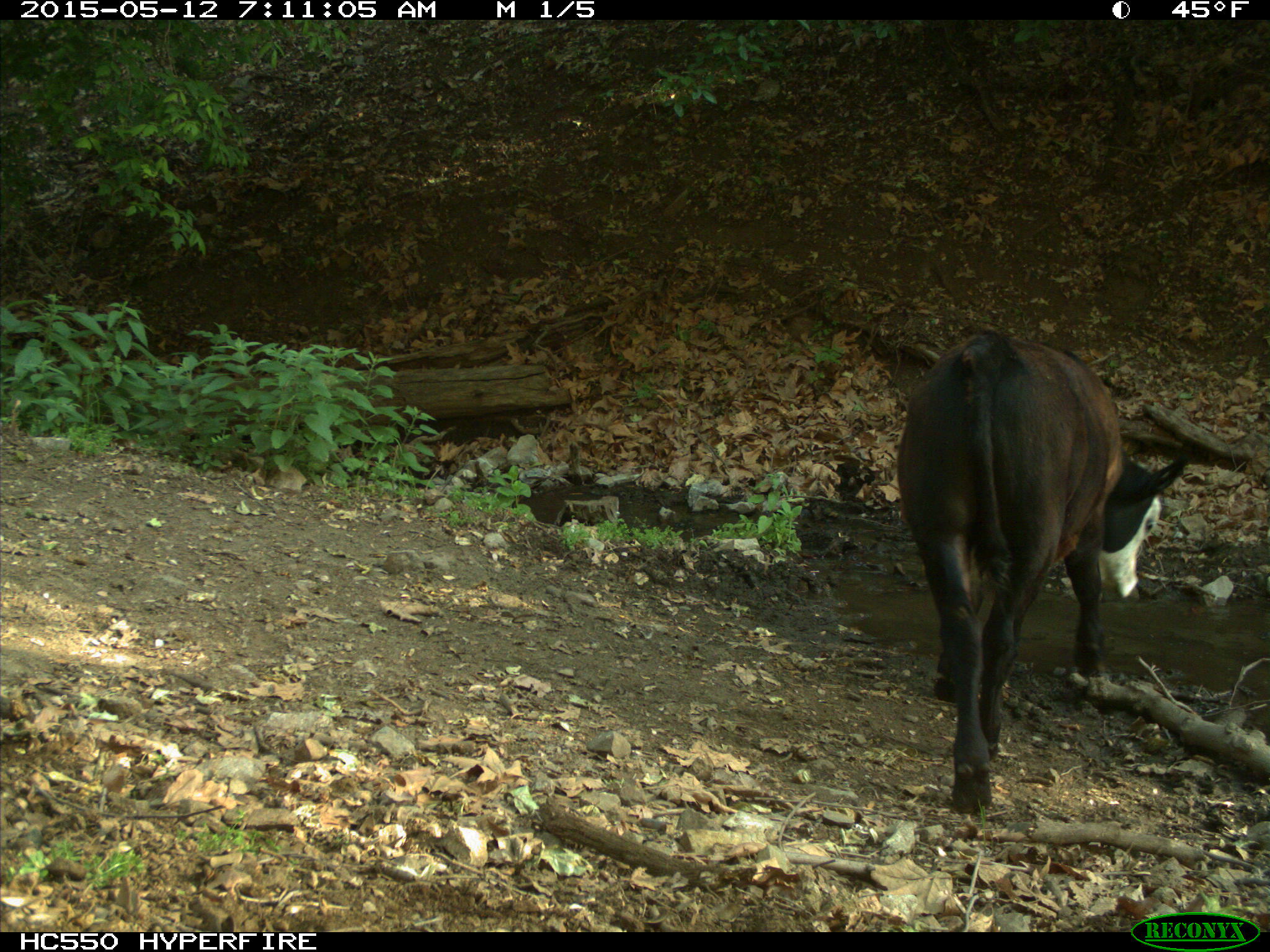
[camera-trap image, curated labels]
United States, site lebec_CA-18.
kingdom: Animalia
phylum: Chordata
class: Mammalia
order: Artiodactyla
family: Bovidae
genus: Bos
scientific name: Bos taurus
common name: domestic cow